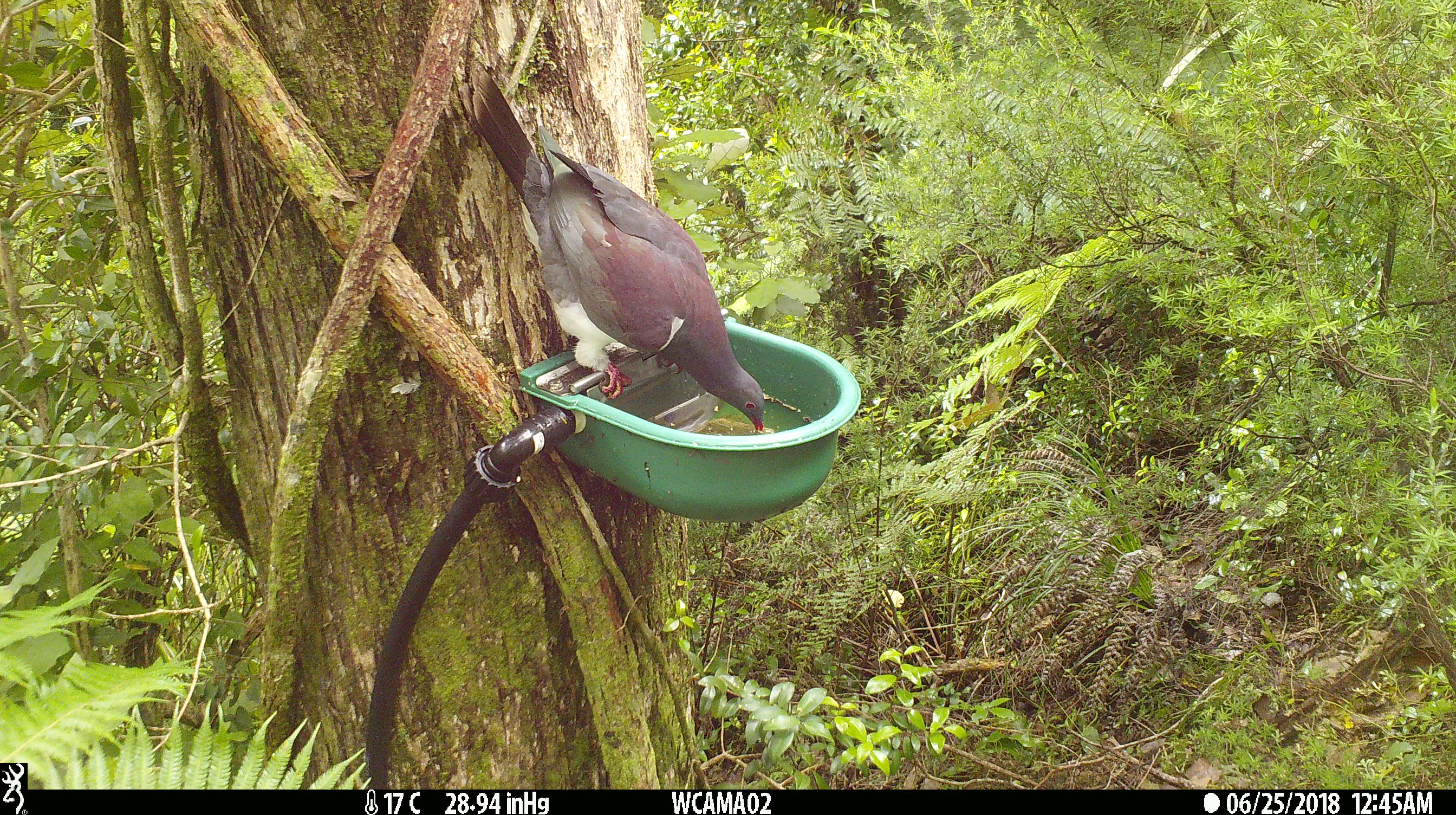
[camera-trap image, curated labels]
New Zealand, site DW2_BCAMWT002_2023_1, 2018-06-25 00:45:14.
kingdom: Animalia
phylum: Chordata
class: Aves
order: Columbiformes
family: Columbidae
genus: Hemiphaga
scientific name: Hemiphaga novaeseelandiae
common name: new zealand pigeon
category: kereru